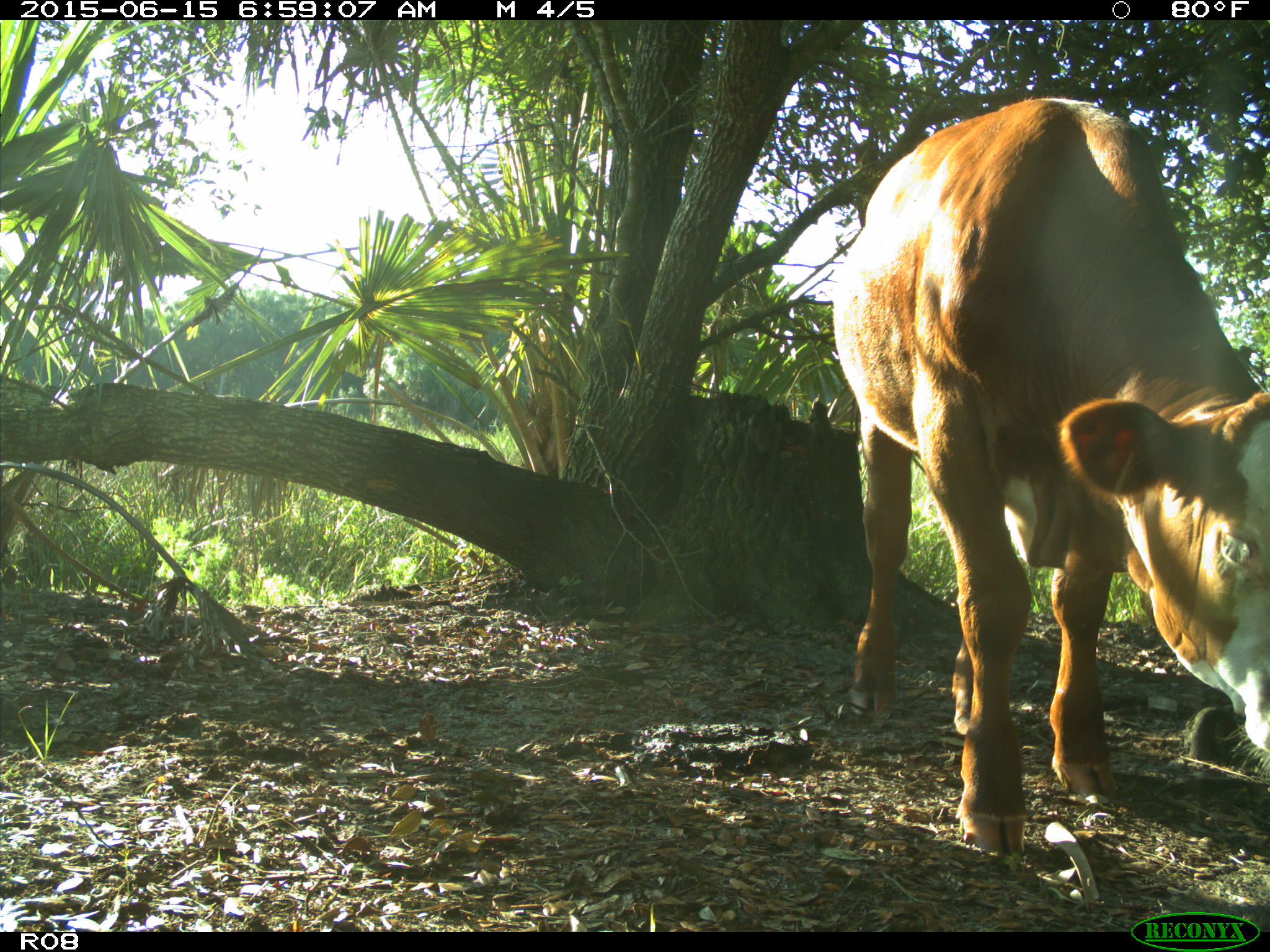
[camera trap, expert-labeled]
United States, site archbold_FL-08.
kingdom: Animalia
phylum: Chordata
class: Mammalia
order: Artiodactyla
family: Bovidae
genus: Bos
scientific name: Bos taurus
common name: domestic cow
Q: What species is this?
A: Bos taurus (domestic cow).